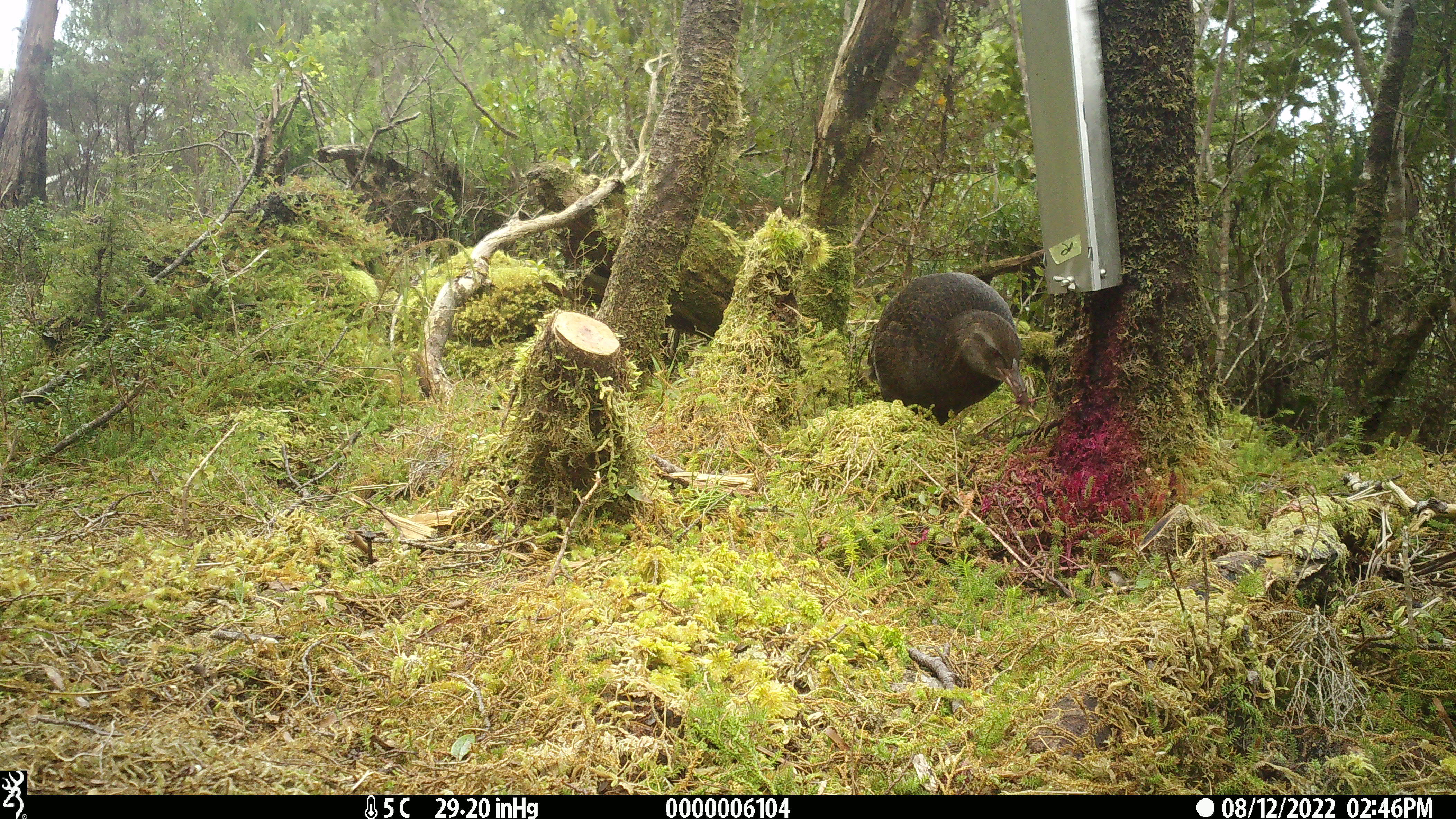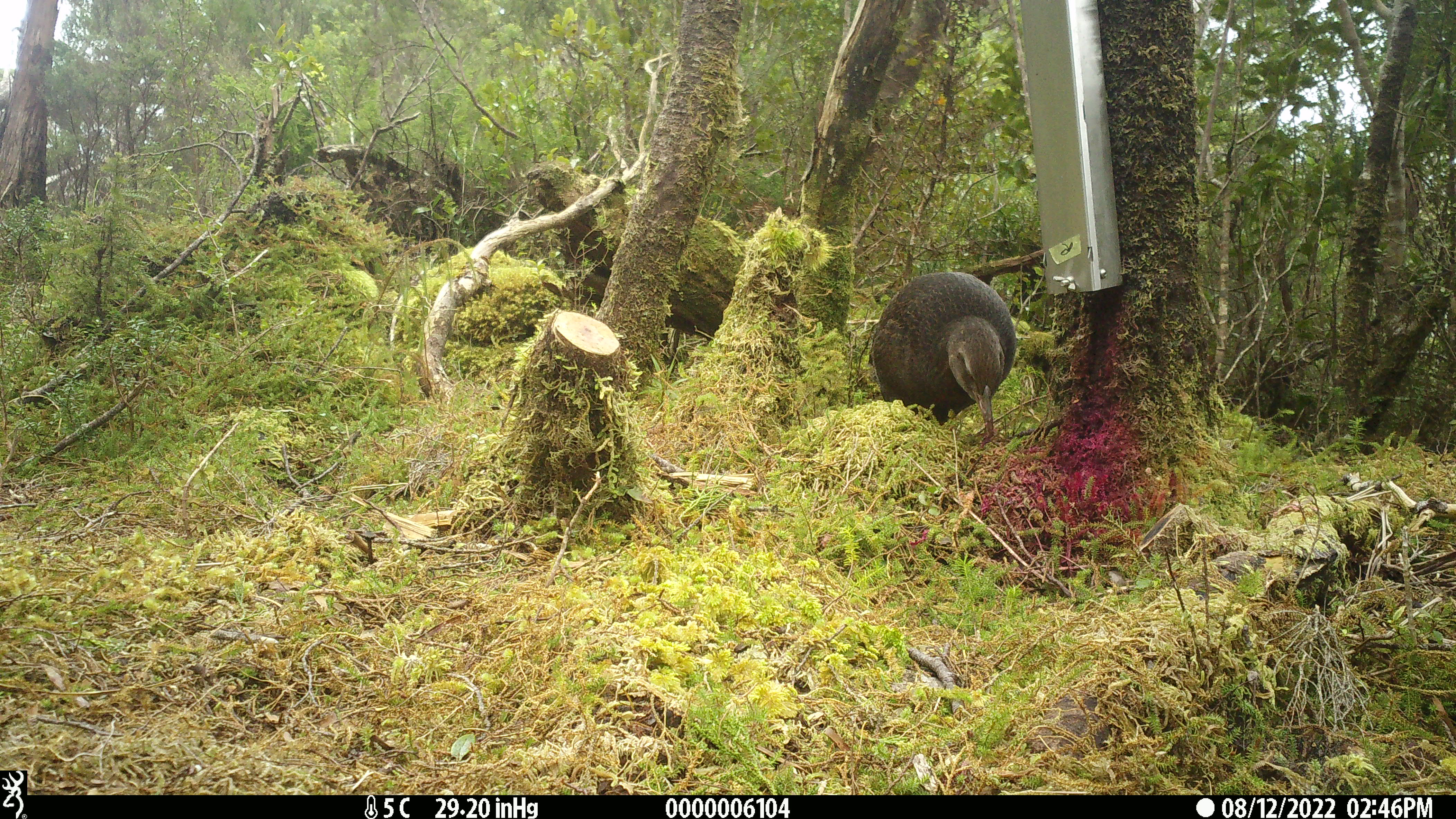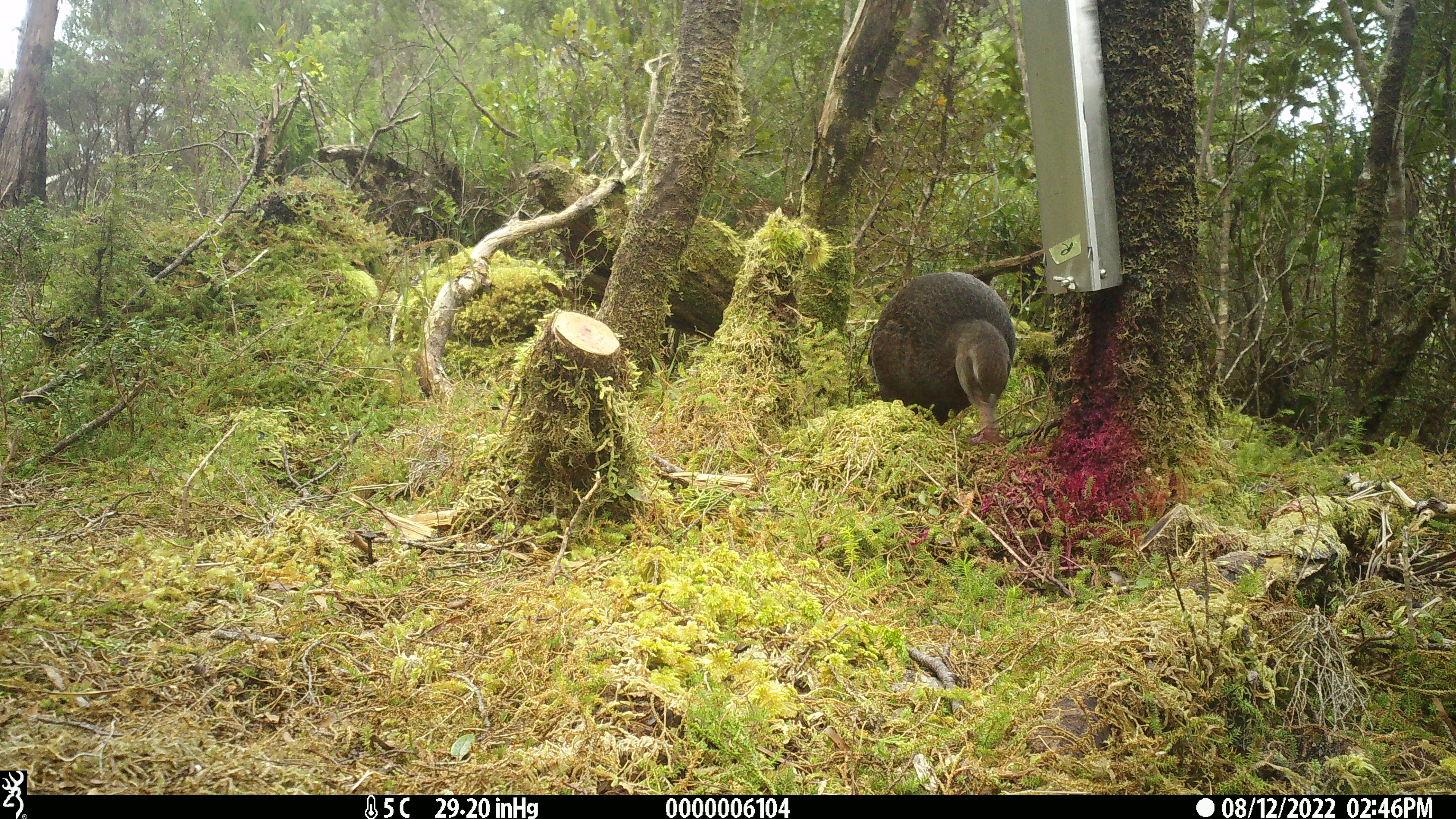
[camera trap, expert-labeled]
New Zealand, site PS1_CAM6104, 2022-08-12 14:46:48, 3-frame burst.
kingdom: Animalia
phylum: Chordata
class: Aves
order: Gruiformes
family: Rallidae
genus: Gallirallus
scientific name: Gallirallus australis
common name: weka